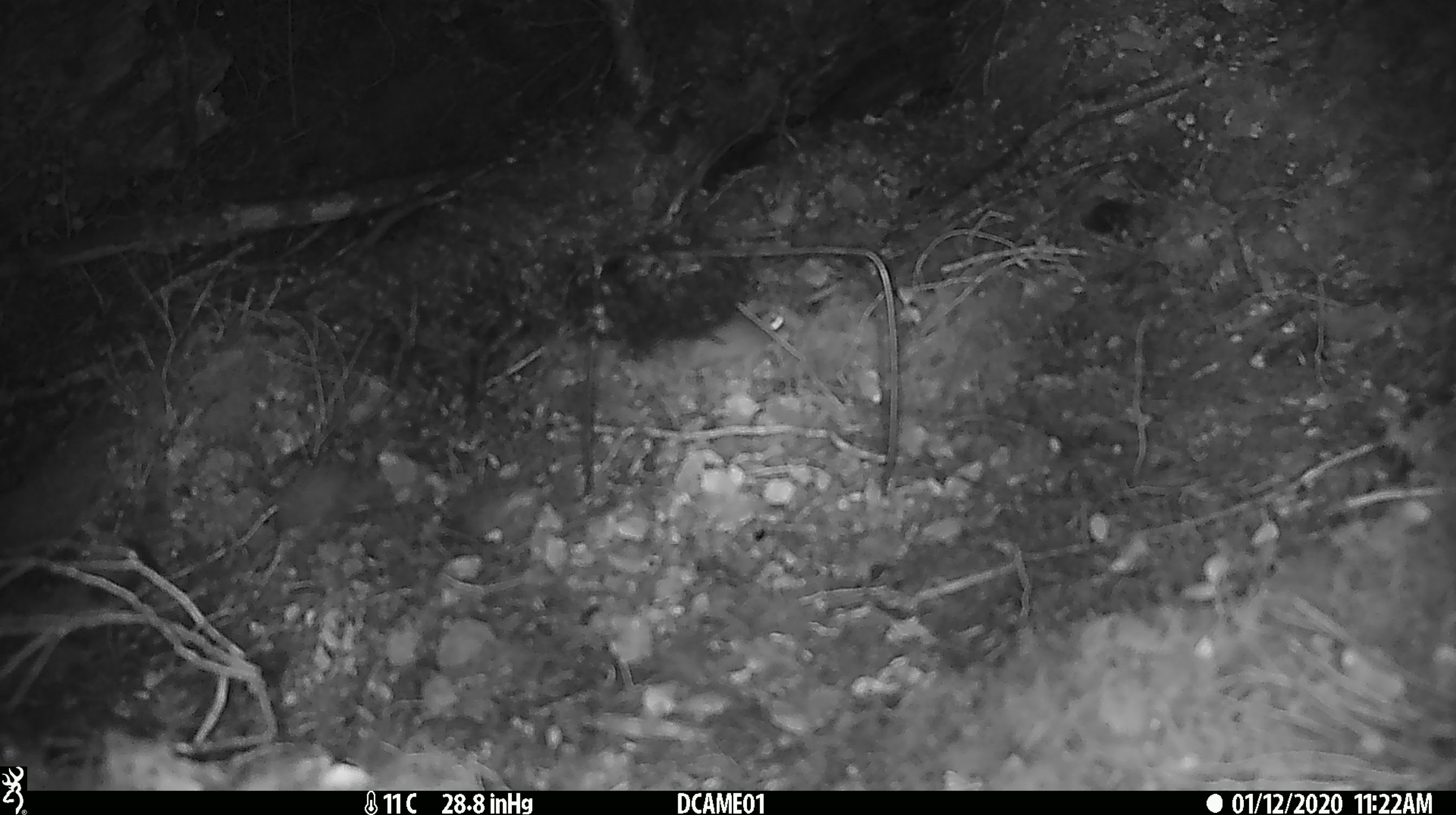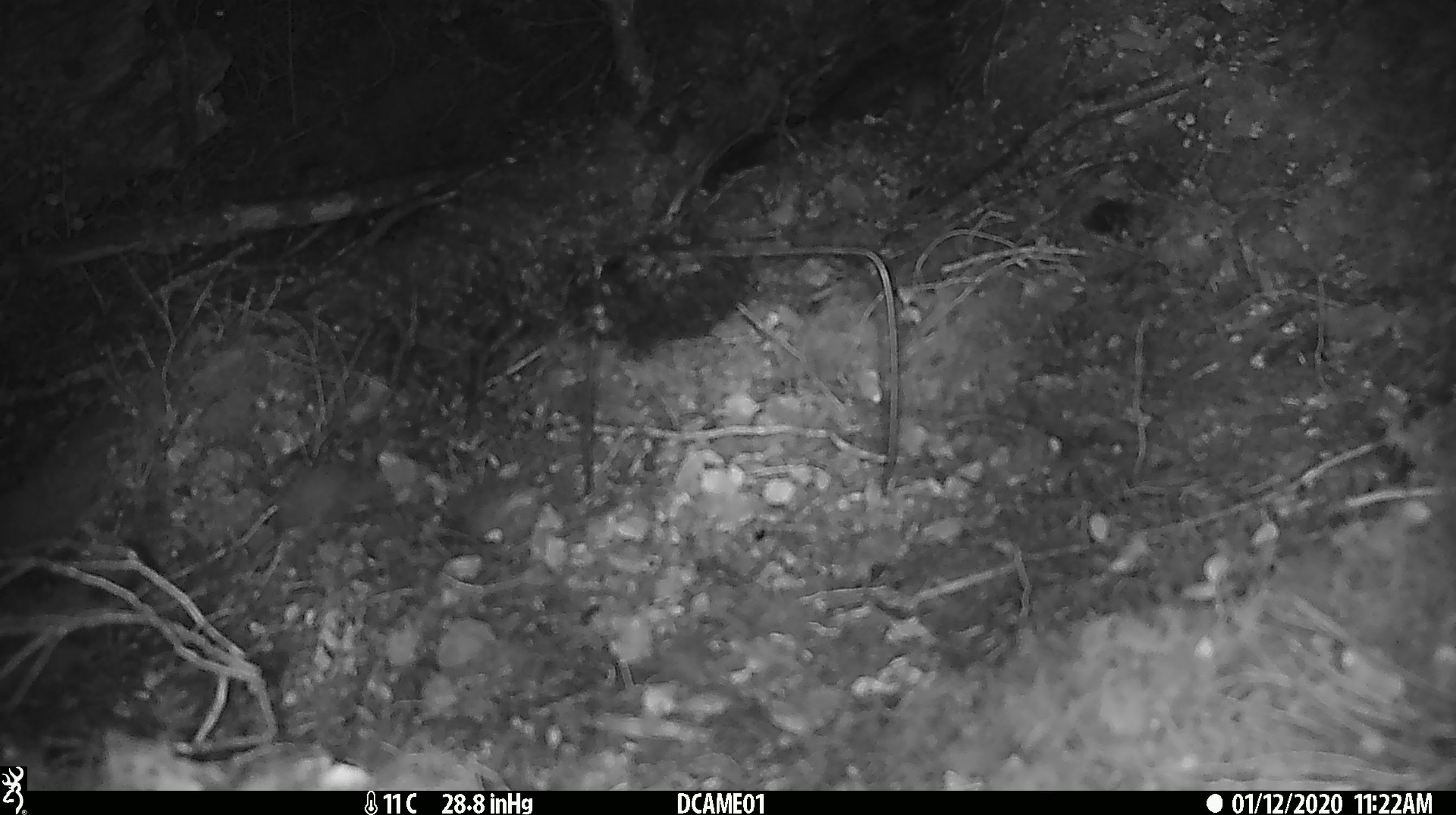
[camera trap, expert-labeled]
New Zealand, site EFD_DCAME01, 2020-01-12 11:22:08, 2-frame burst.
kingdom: Animalia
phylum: Chordata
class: Mammalia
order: Rodentia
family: Muridae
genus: Mus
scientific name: Mus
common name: mouse